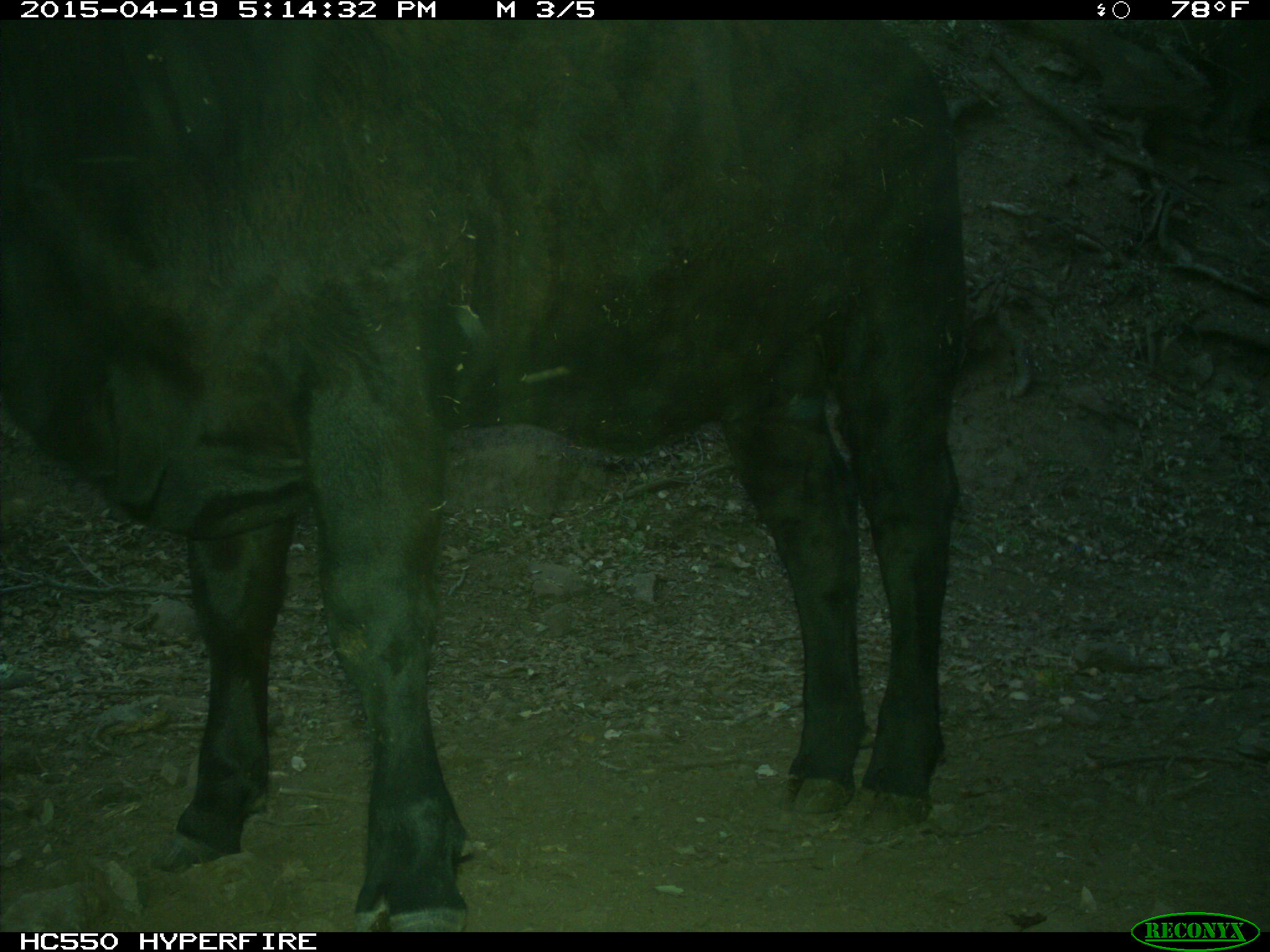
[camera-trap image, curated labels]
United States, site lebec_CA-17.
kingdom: Animalia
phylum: Chordata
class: Mammalia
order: Artiodactyla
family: Bovidae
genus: Bos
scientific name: Bos taurus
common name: domestic cow